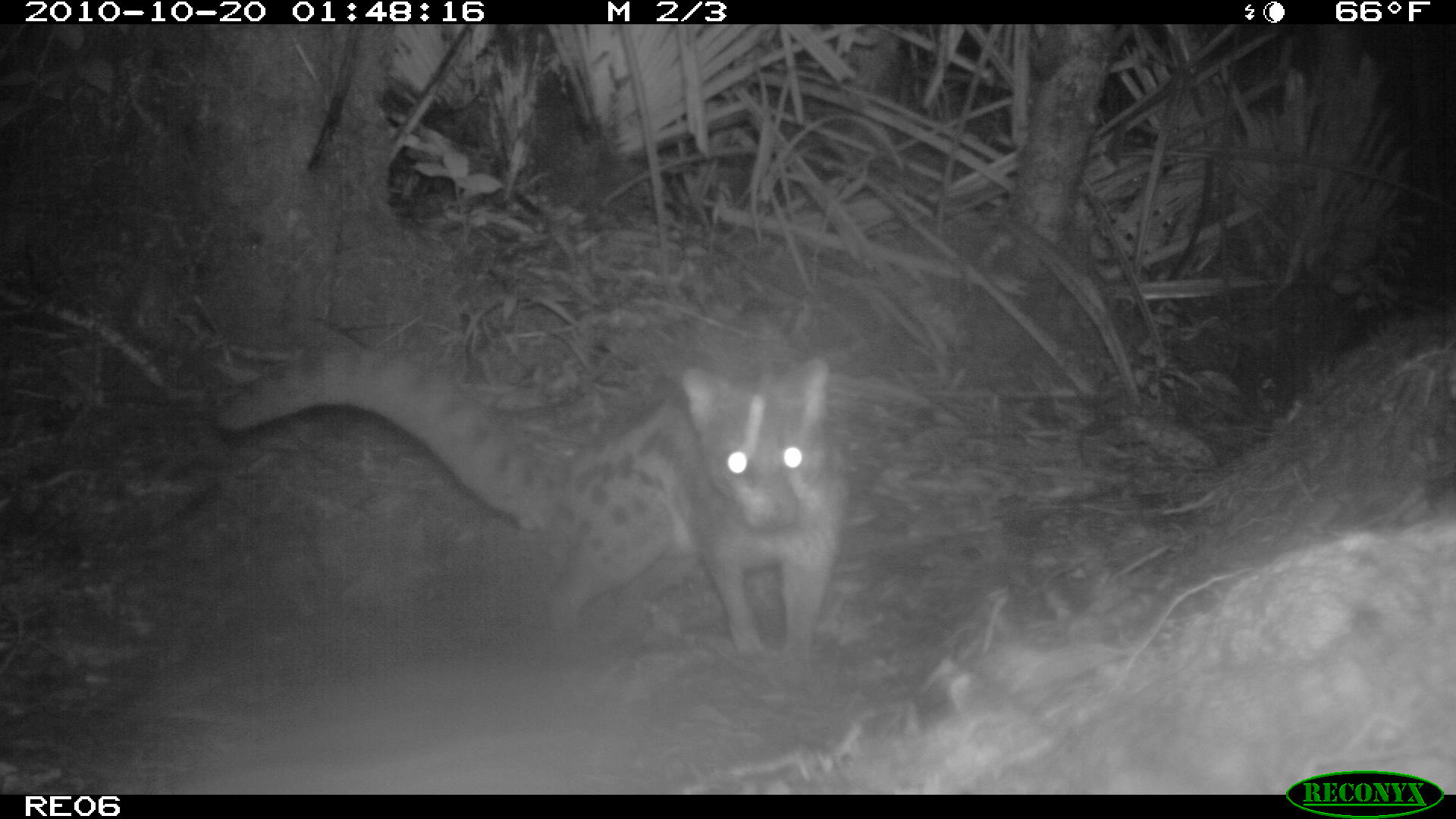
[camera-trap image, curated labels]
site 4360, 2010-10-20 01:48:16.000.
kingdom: Animalia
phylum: Chordata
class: Mammalia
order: Carnivora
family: Eupleridae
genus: Fossa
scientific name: Fossa fossana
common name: fanaloka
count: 1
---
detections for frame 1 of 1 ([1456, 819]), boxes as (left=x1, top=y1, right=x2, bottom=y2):
fossa fossana: (left=210, top=353, right=851, bottom=661)